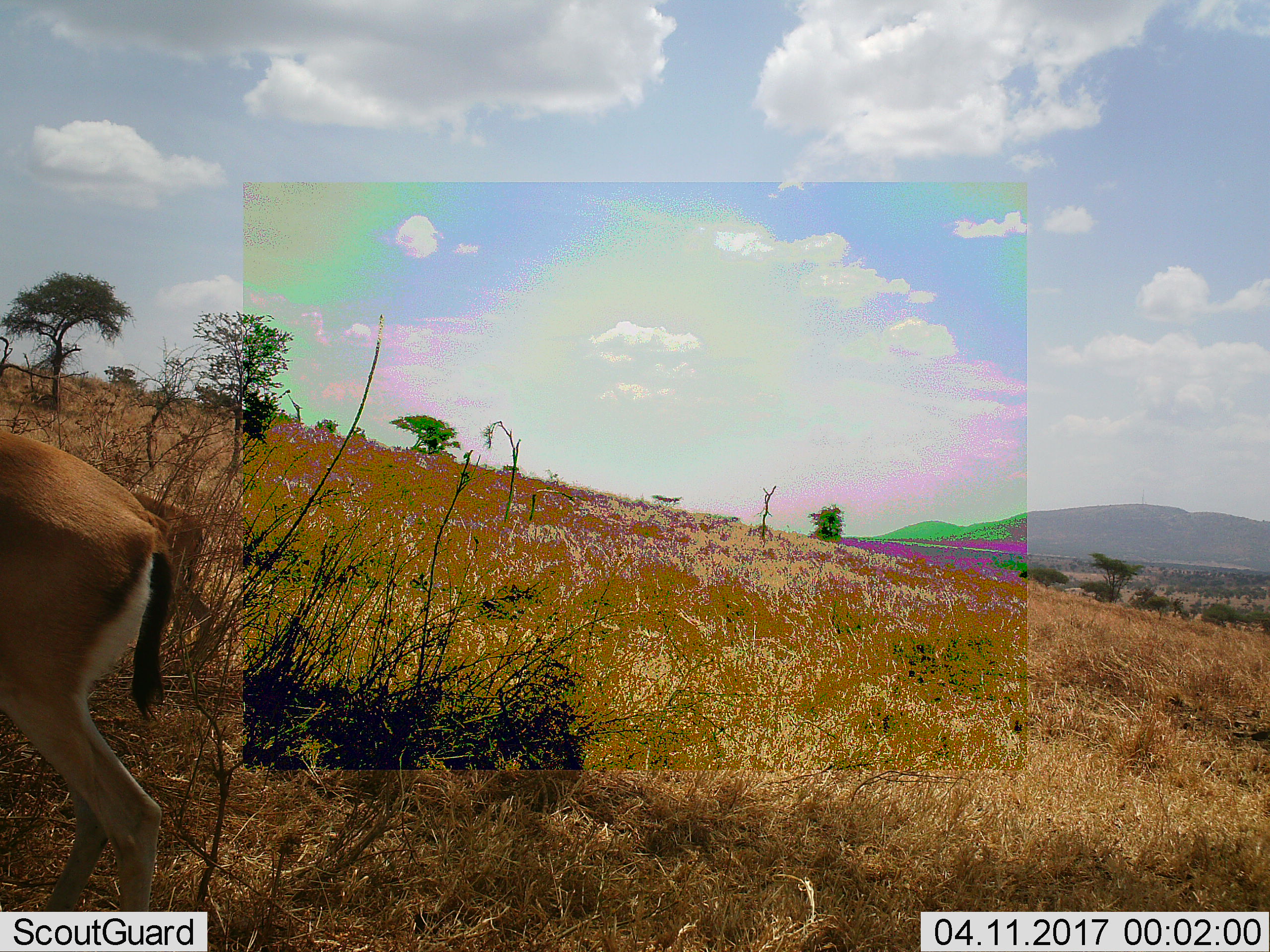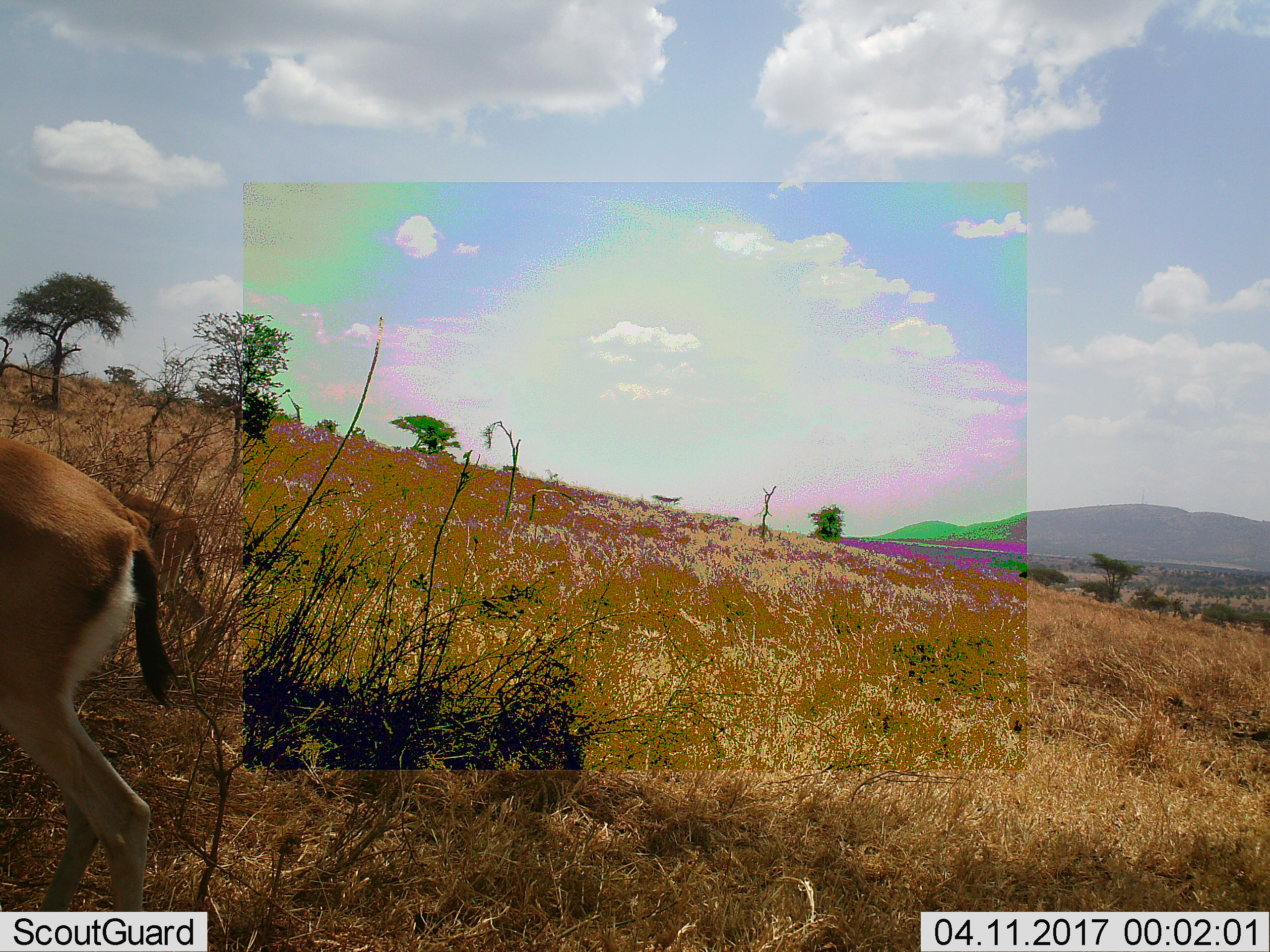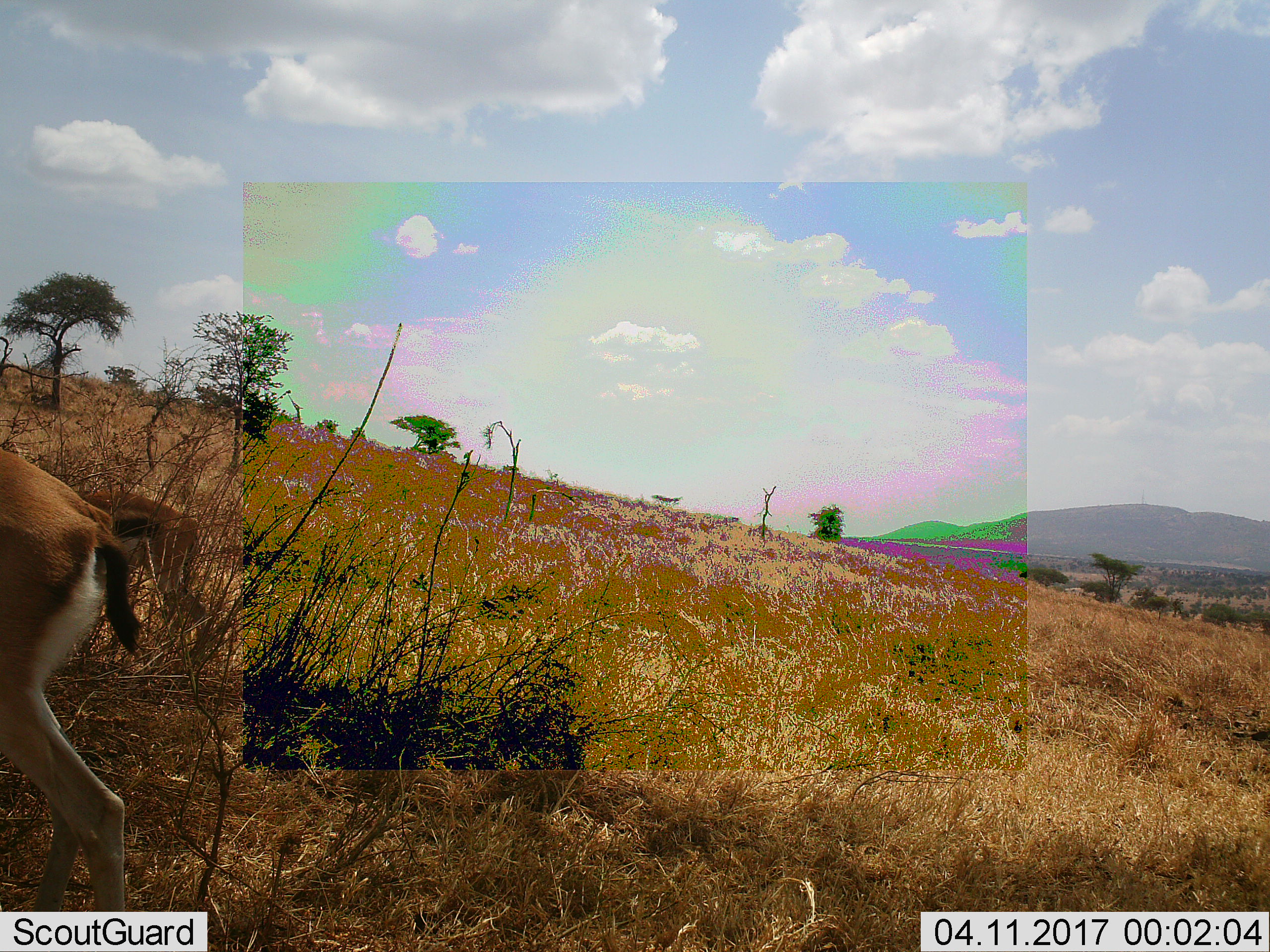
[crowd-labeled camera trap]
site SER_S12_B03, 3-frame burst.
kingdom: Animalia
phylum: Chordata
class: Mammalia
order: Artiodactyla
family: Bovidae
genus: Eudorcas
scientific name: Eudorcas thomsonii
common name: thomson's gazelle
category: gazellethomsons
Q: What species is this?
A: Gazellethomsons (thomson's gazelle) (Eudorcas thomsonii).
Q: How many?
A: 1.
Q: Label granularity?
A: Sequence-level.